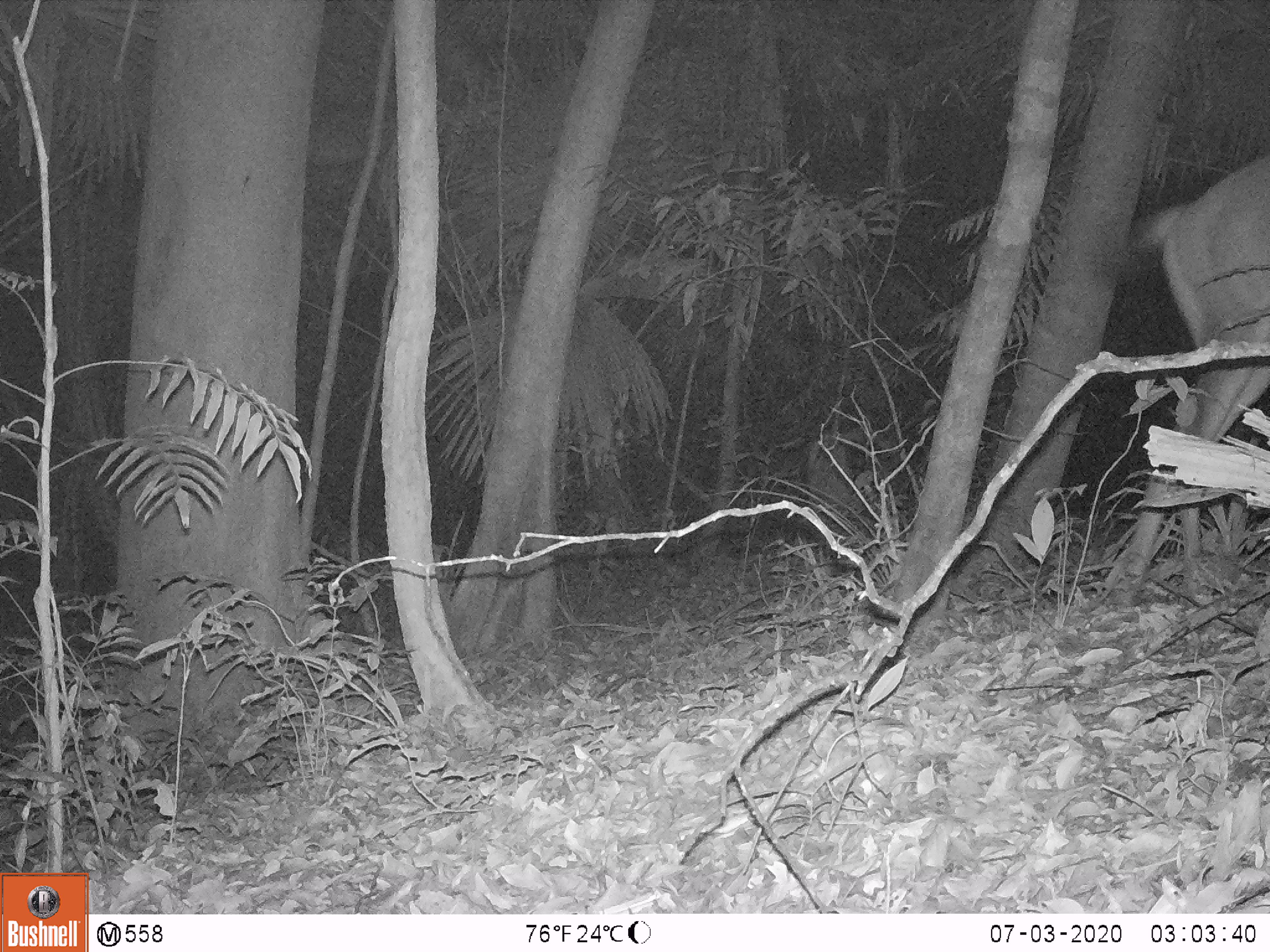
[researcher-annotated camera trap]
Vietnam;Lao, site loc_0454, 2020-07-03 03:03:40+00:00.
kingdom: Animalia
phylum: Chordata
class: Mammalia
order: Artiodactyla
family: Cervidae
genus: Rusa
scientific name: Rusa unicolor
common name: sambar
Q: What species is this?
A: Sambar (Rusa unicolor).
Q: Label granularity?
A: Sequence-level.